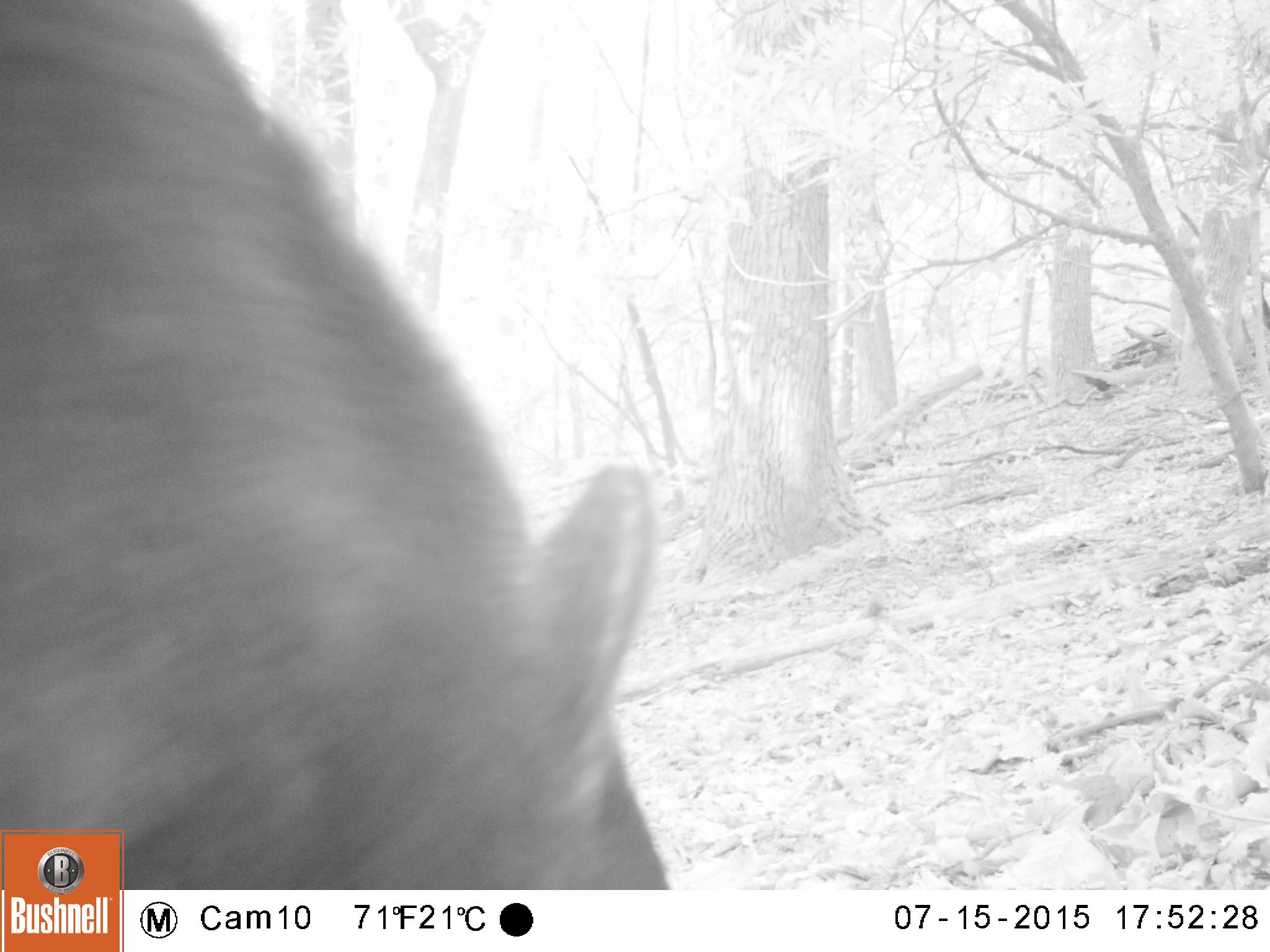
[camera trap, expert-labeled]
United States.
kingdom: Animalia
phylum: Chordata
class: Mammalia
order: Carnivora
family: Ursidae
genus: Ursus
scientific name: Ursus americanus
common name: american black bear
American Black Bear (Ursus americanus).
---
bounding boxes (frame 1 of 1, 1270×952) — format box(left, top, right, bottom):
American Black Bear: box(2, 1, 700, 888)